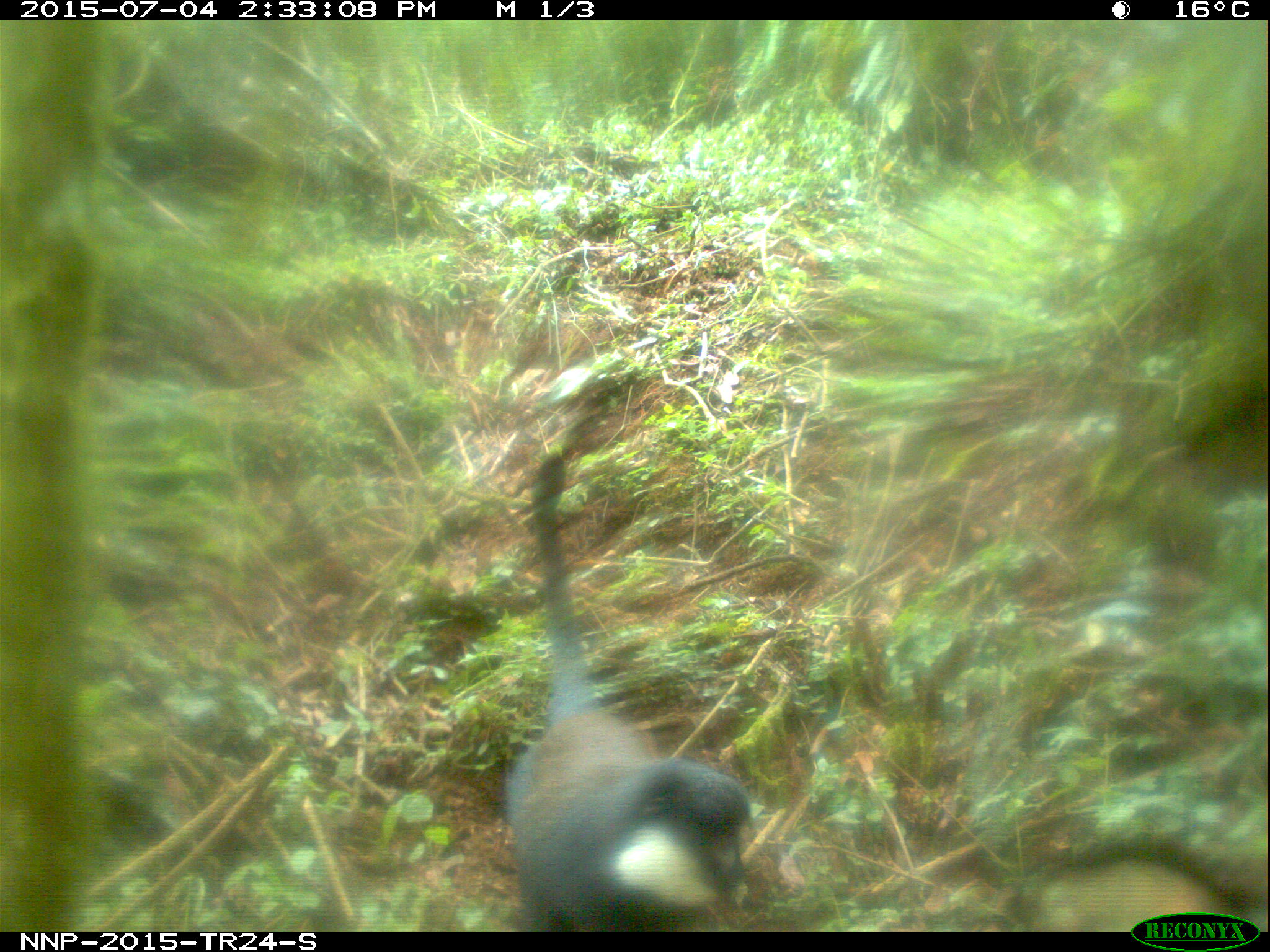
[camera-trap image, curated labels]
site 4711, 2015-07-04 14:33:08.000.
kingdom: Animalia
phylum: Chordata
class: Mammalia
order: Primates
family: Cercopithecidae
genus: Allochrocebus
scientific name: Allochrocebus lhoesti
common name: l'hoest's monkey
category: cercopithecus lhoesti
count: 1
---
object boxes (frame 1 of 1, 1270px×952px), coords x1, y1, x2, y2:
cercopithecus lhoesti: 500, 444, 748, 929